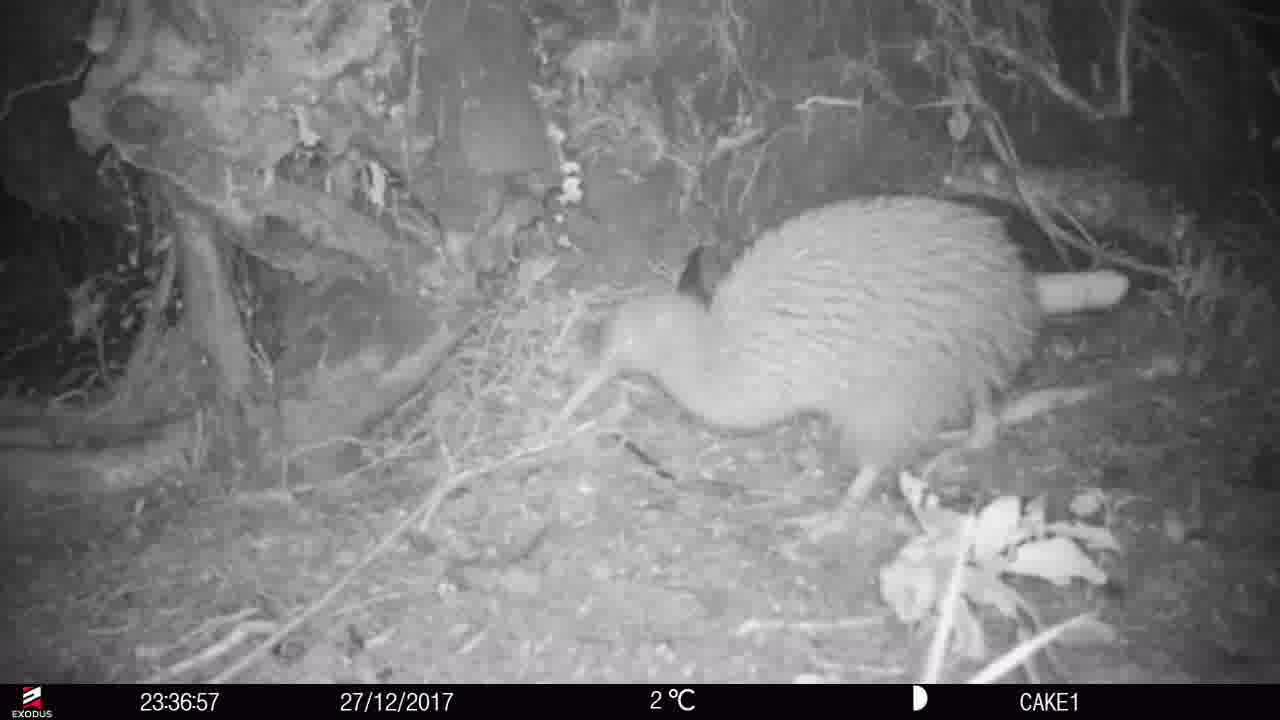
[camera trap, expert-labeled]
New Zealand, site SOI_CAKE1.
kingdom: Animalia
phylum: Chordata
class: Aves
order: Apterygiformes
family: Apterygidae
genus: Apteryx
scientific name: Apteryx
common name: kiwi